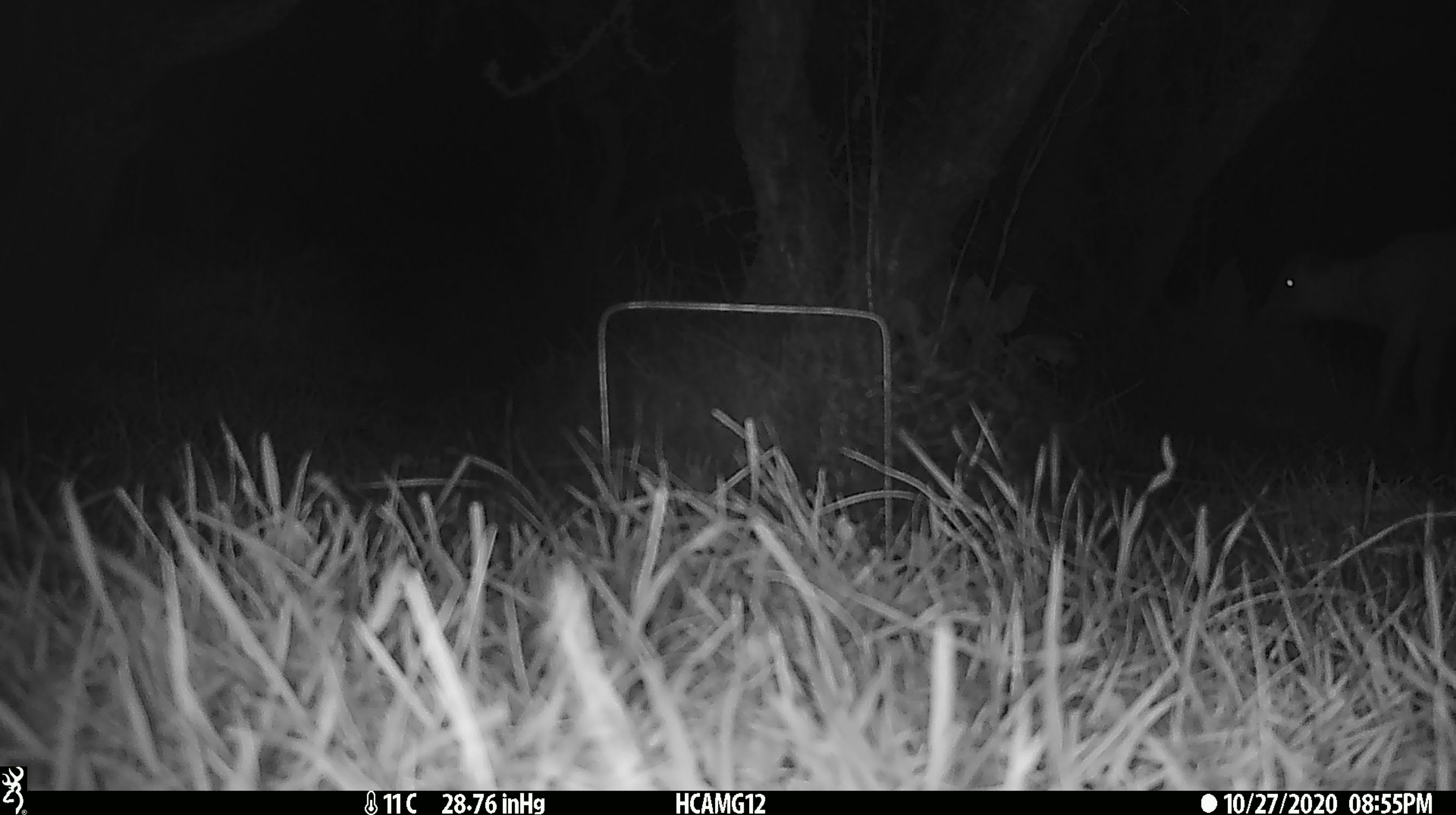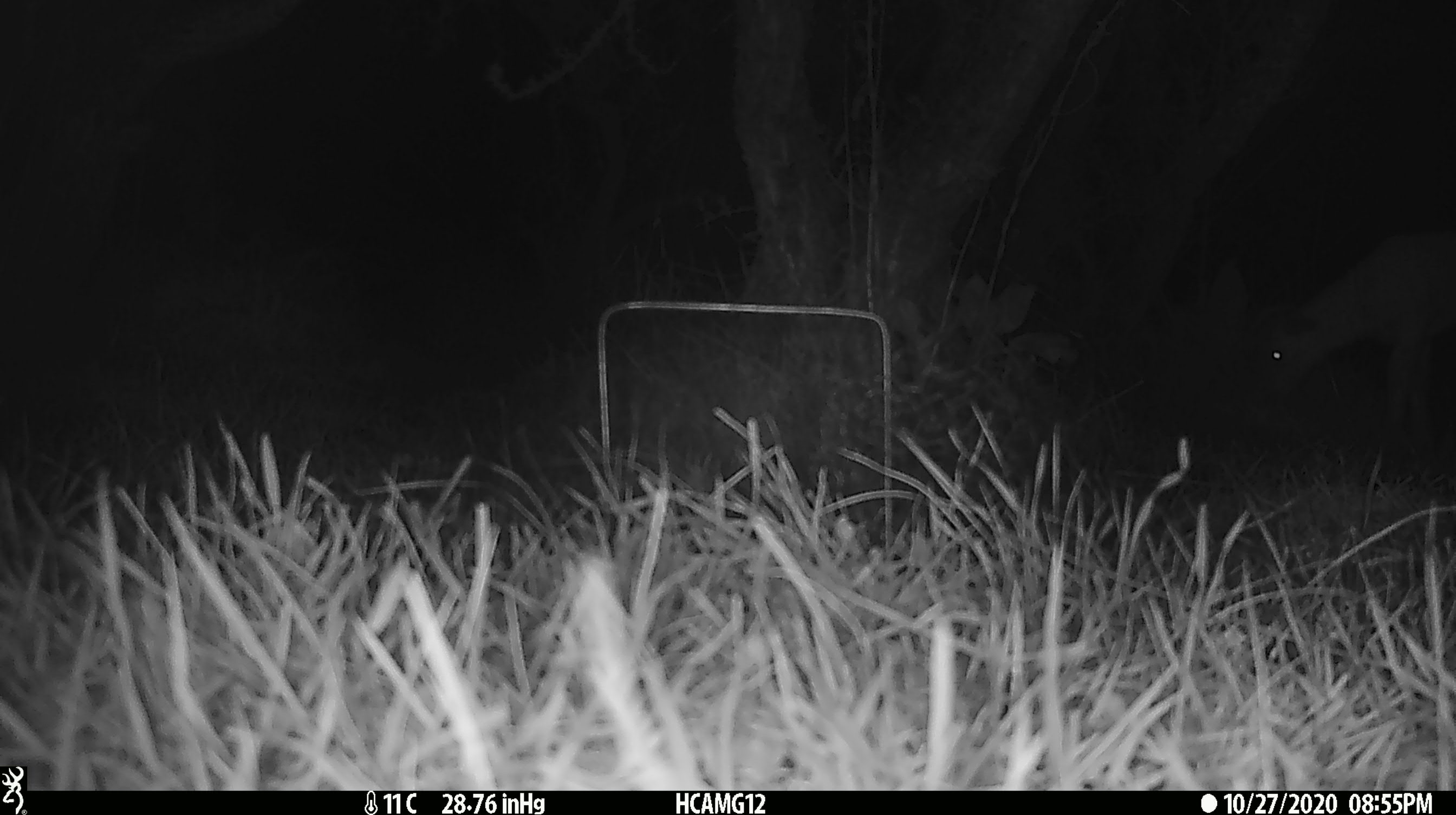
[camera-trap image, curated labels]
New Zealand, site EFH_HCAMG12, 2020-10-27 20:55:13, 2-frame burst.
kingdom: Animalia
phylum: Chordata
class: Mammalia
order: Artiodactyla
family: Bovidae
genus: Ovis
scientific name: Ovis aries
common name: domestic sheep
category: sheep